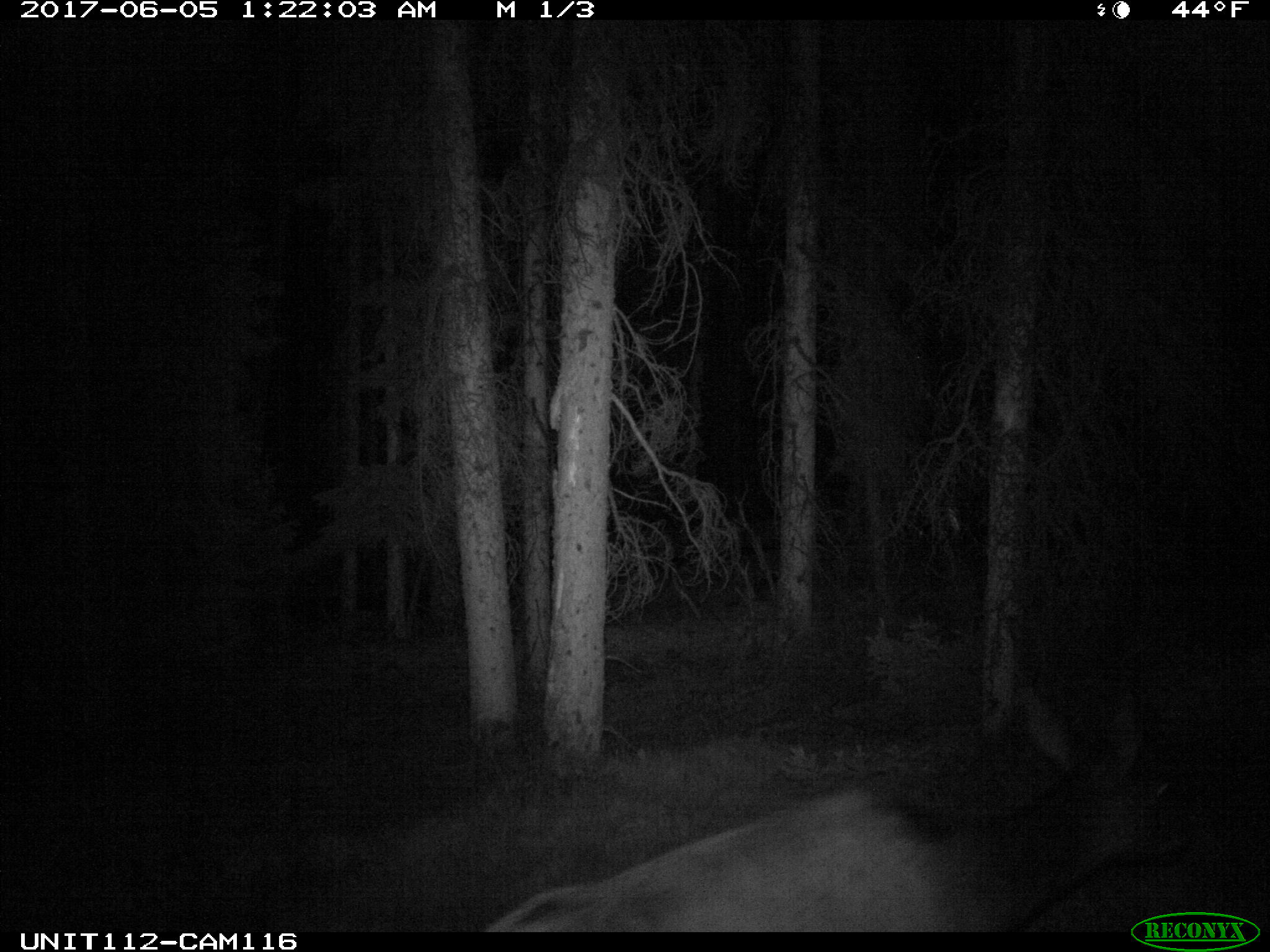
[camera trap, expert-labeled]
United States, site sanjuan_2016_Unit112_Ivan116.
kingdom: Animalia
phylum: Chordata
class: Mammalia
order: Artiodactyla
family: Cervidae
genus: Cervus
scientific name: Cervus elaphus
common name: red deer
Cervus elaphus (red deer).